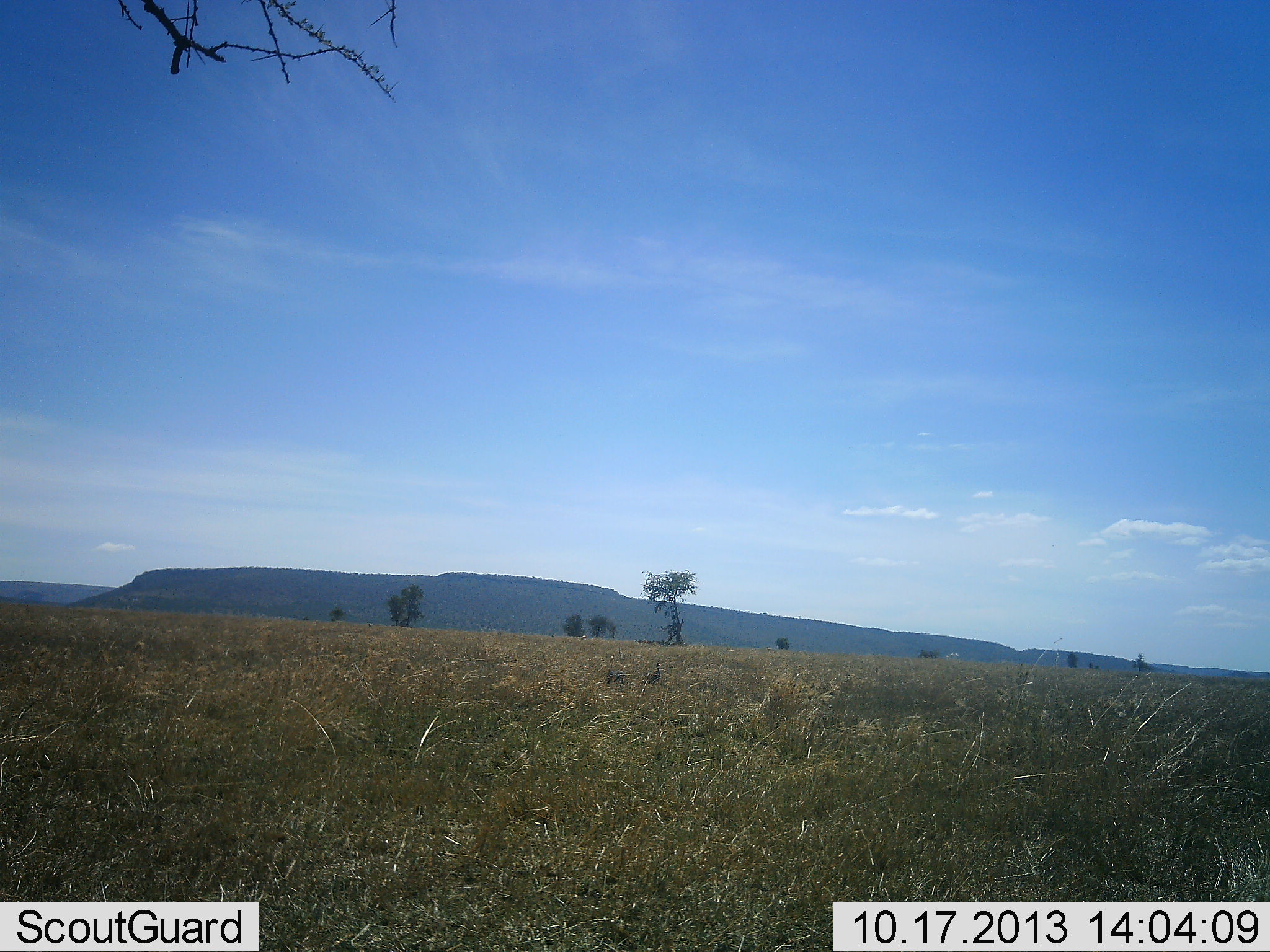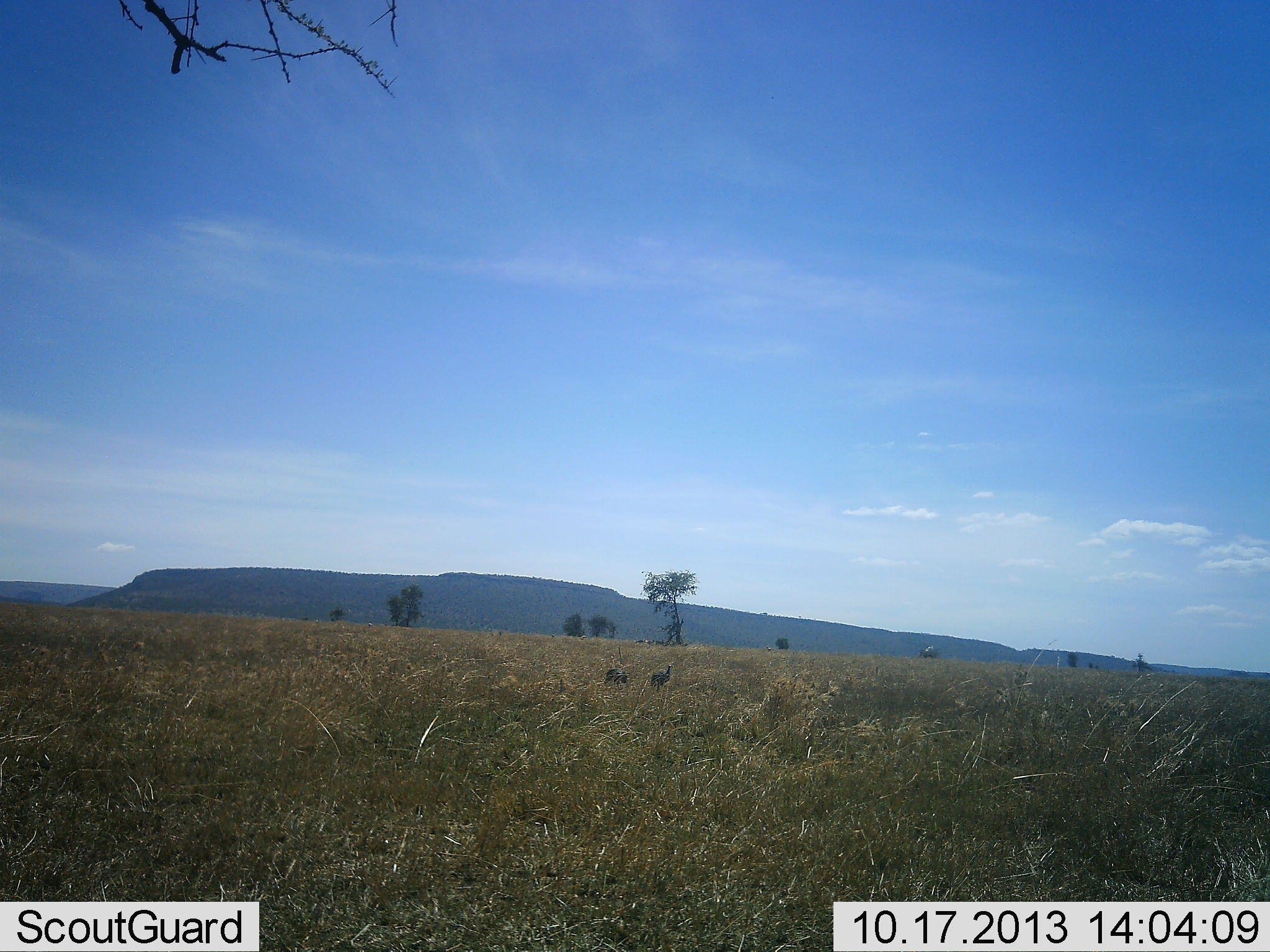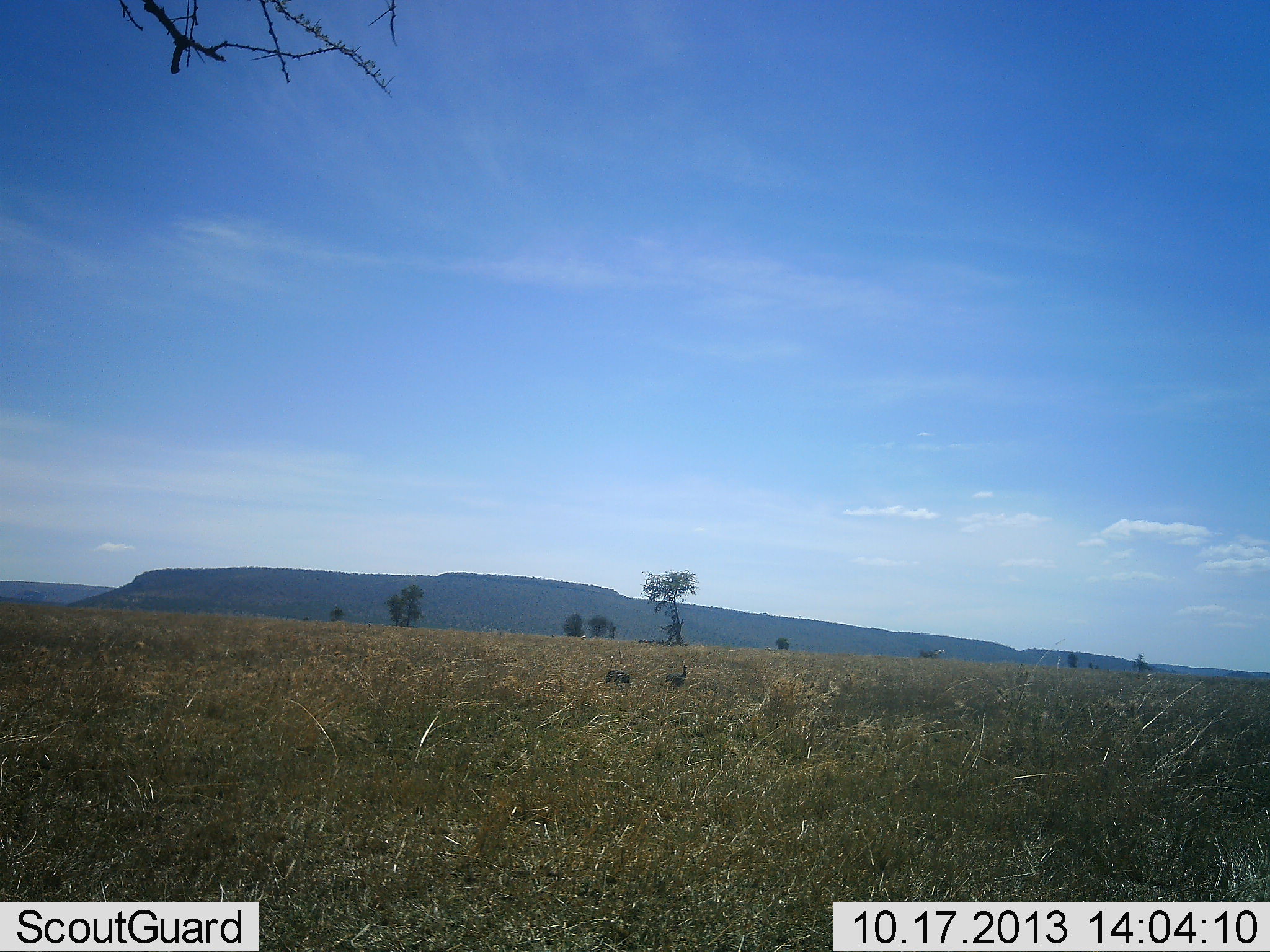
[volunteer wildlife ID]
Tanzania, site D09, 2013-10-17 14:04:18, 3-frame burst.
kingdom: Animalia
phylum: Chordata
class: Aves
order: Galliformes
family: Numididae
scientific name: Numididae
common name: guinea fowl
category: guineafowl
Guineafowl (guinea fowl) (Numididae), count 2. Behavior (volunteer vote fractions): standing 20%, resting 0%, moving 80%, interacting 0%. Young present (vote fraction): 0%. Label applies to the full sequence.